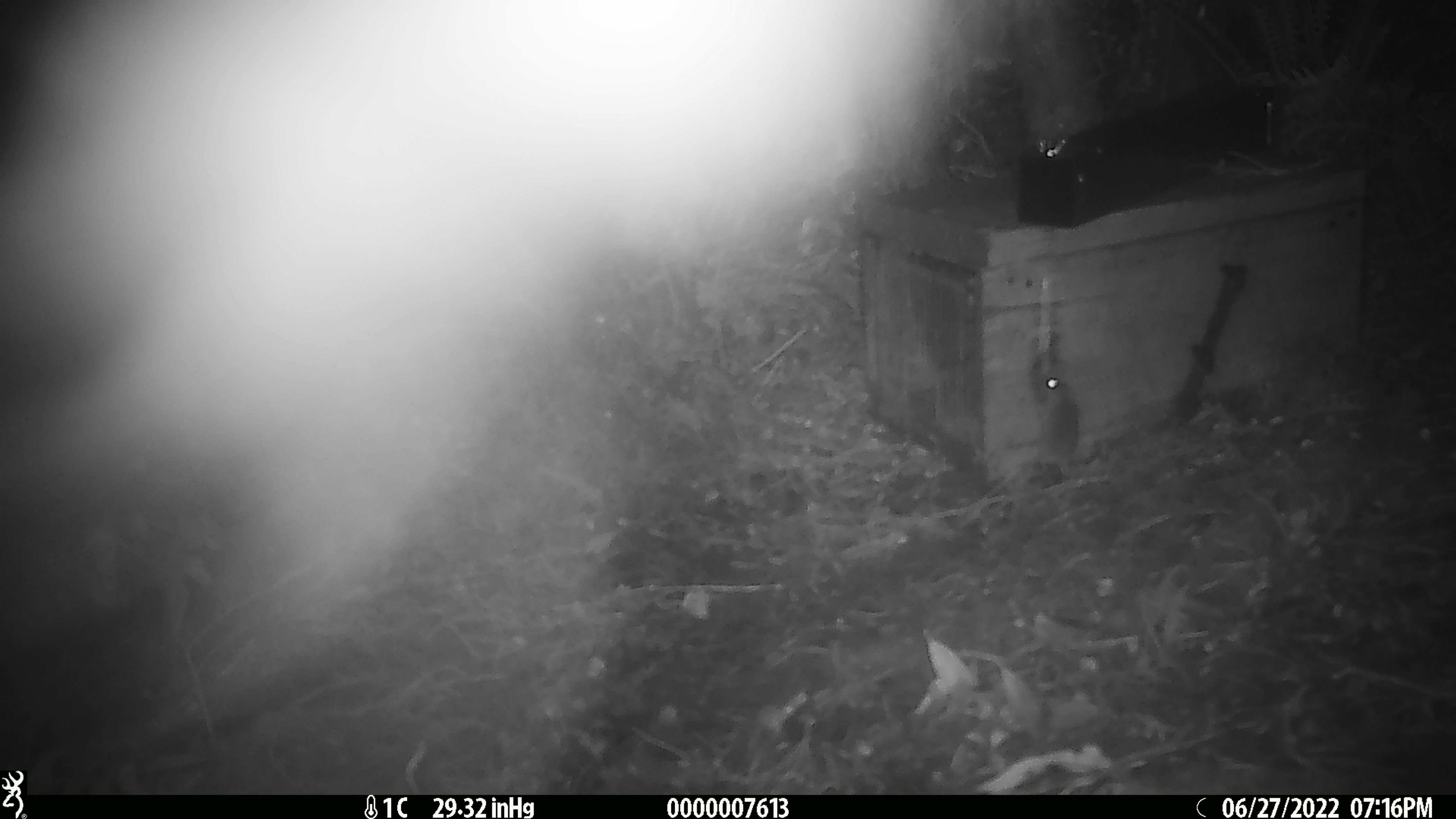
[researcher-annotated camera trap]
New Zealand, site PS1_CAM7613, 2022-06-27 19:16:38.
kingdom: Animalia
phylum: Chordata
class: Mammalia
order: Rodentia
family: Muridae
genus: Mus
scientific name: Mus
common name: mouse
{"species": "mouse (Mus)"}